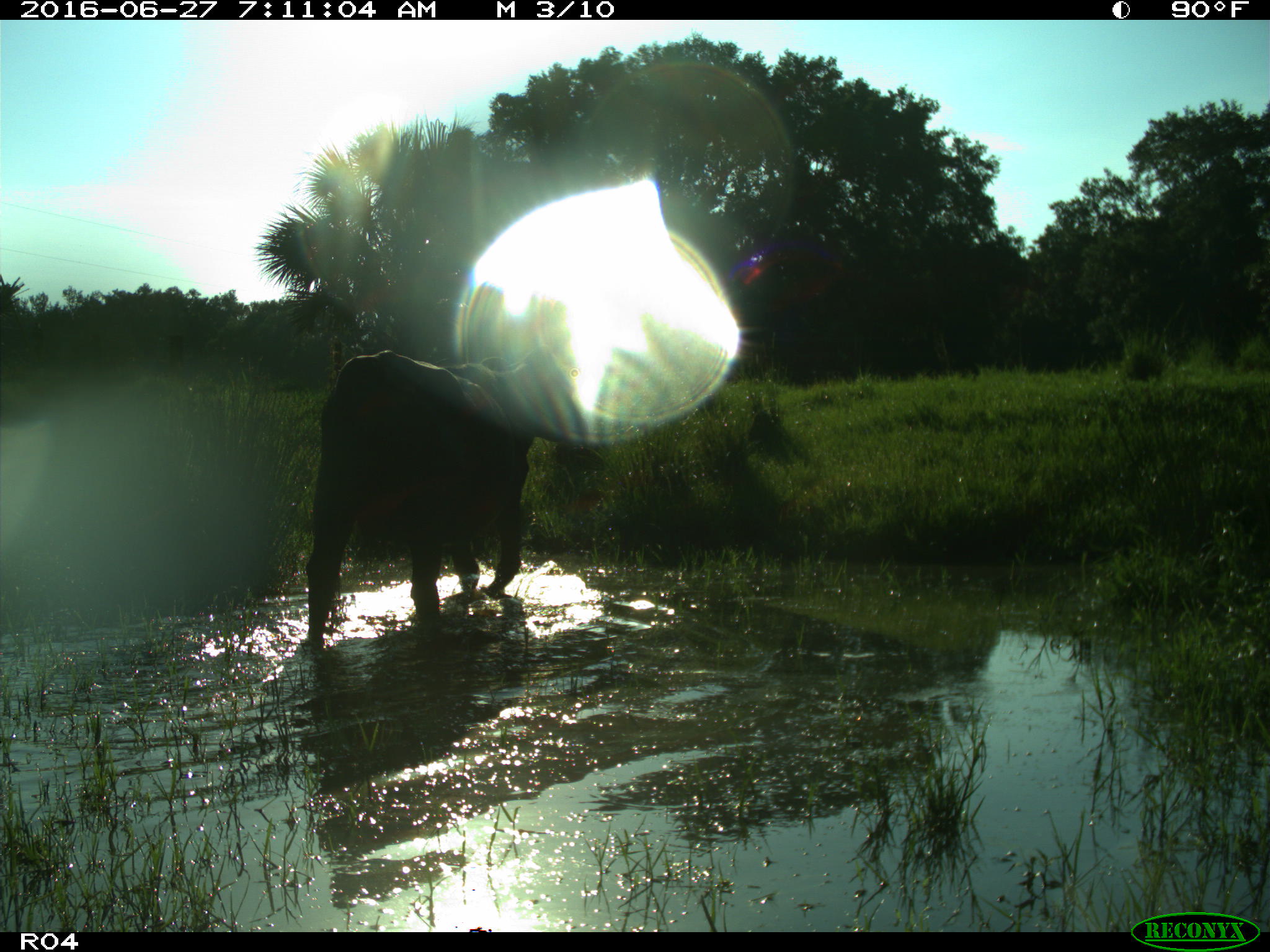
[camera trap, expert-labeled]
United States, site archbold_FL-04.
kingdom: Animalia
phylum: Chordata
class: Mammalia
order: Artiodactyla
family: Bovidae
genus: Bos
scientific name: Bos taurus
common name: domestic cow